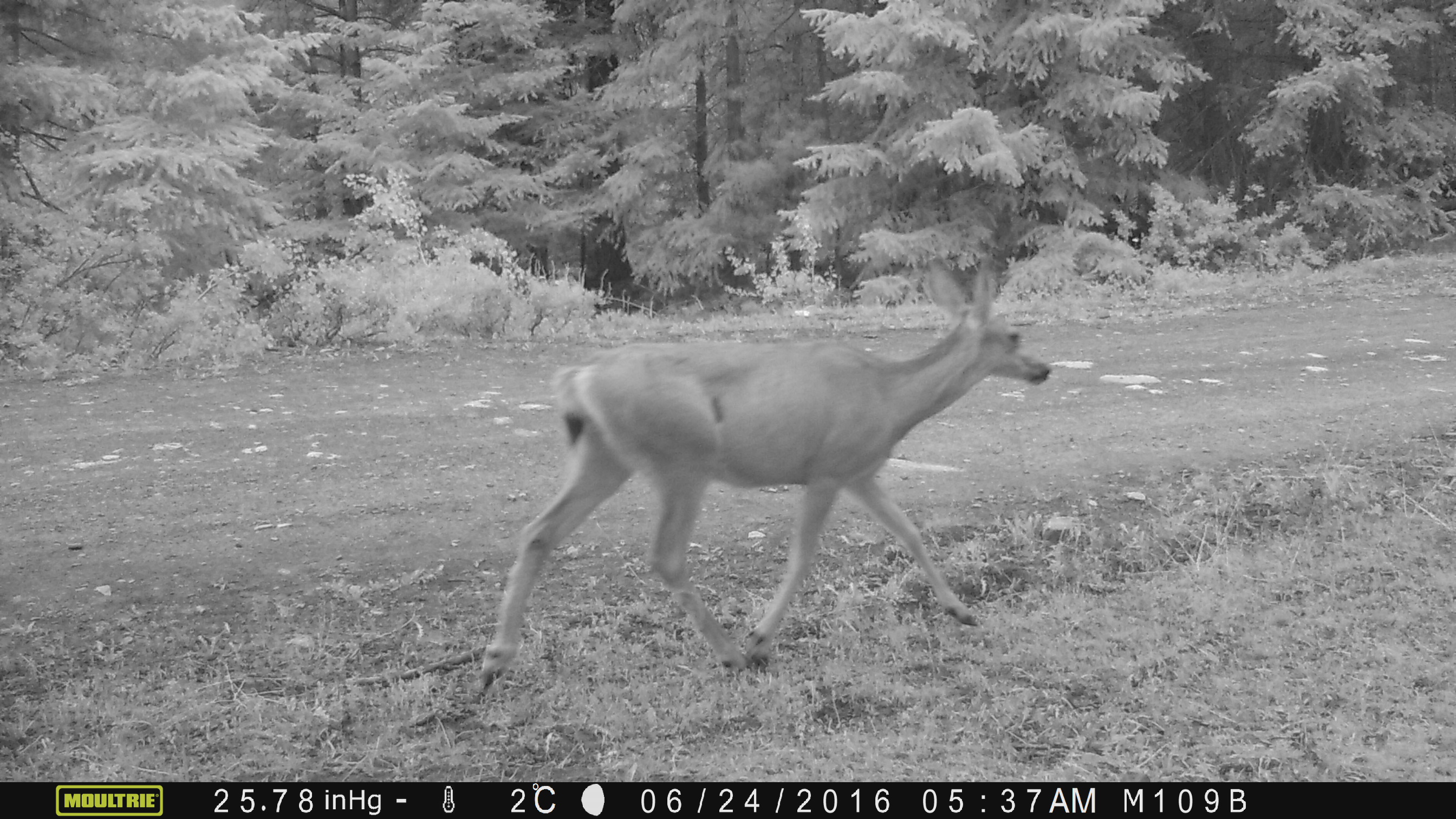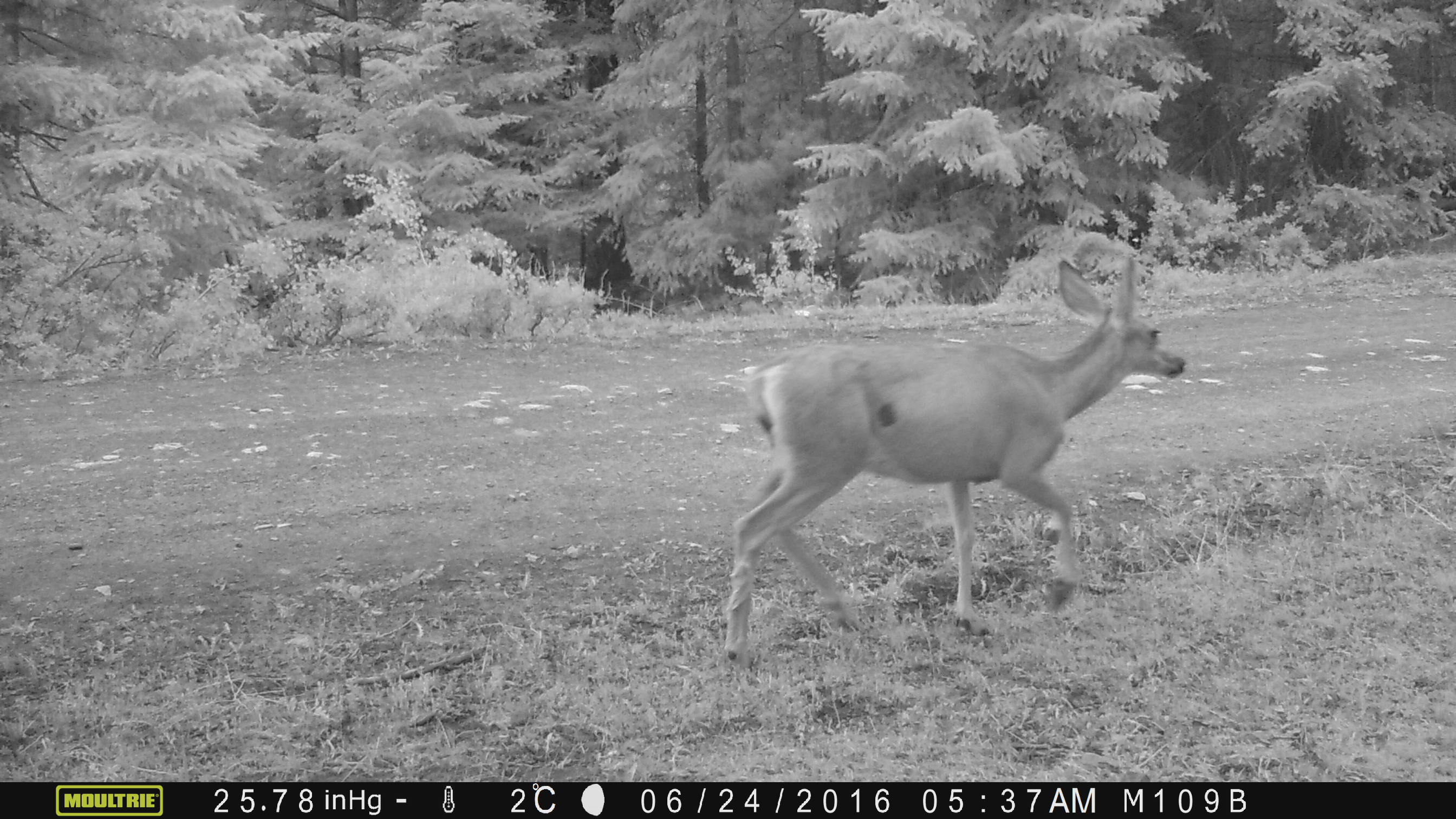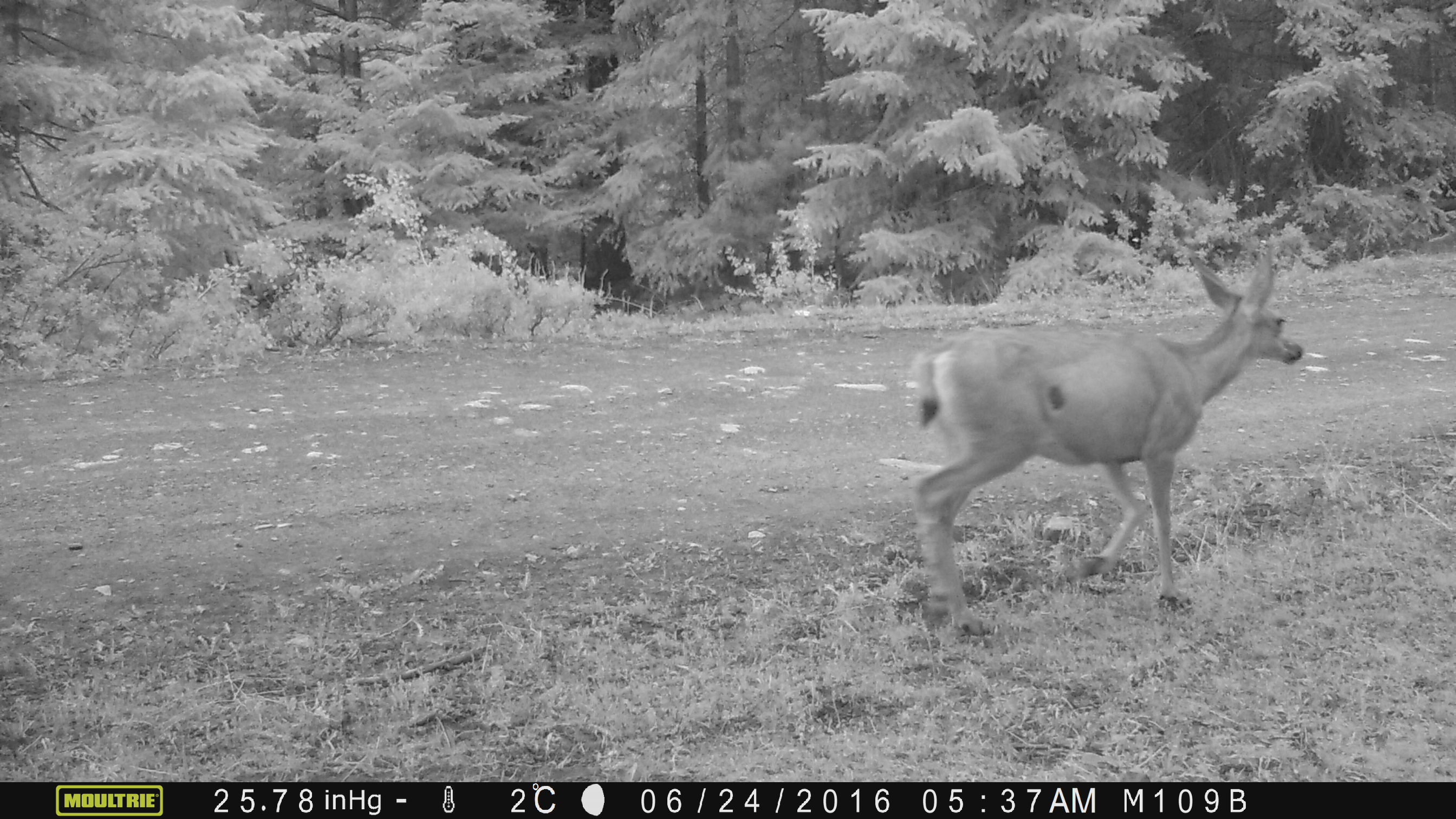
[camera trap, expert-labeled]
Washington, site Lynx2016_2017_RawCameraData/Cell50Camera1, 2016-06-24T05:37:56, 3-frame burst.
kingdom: Animalia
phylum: Chordata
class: Mammalia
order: Artiodactyla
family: Cervidae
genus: Odocoileus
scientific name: Odocoileus hemionus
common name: mule deer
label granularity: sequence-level